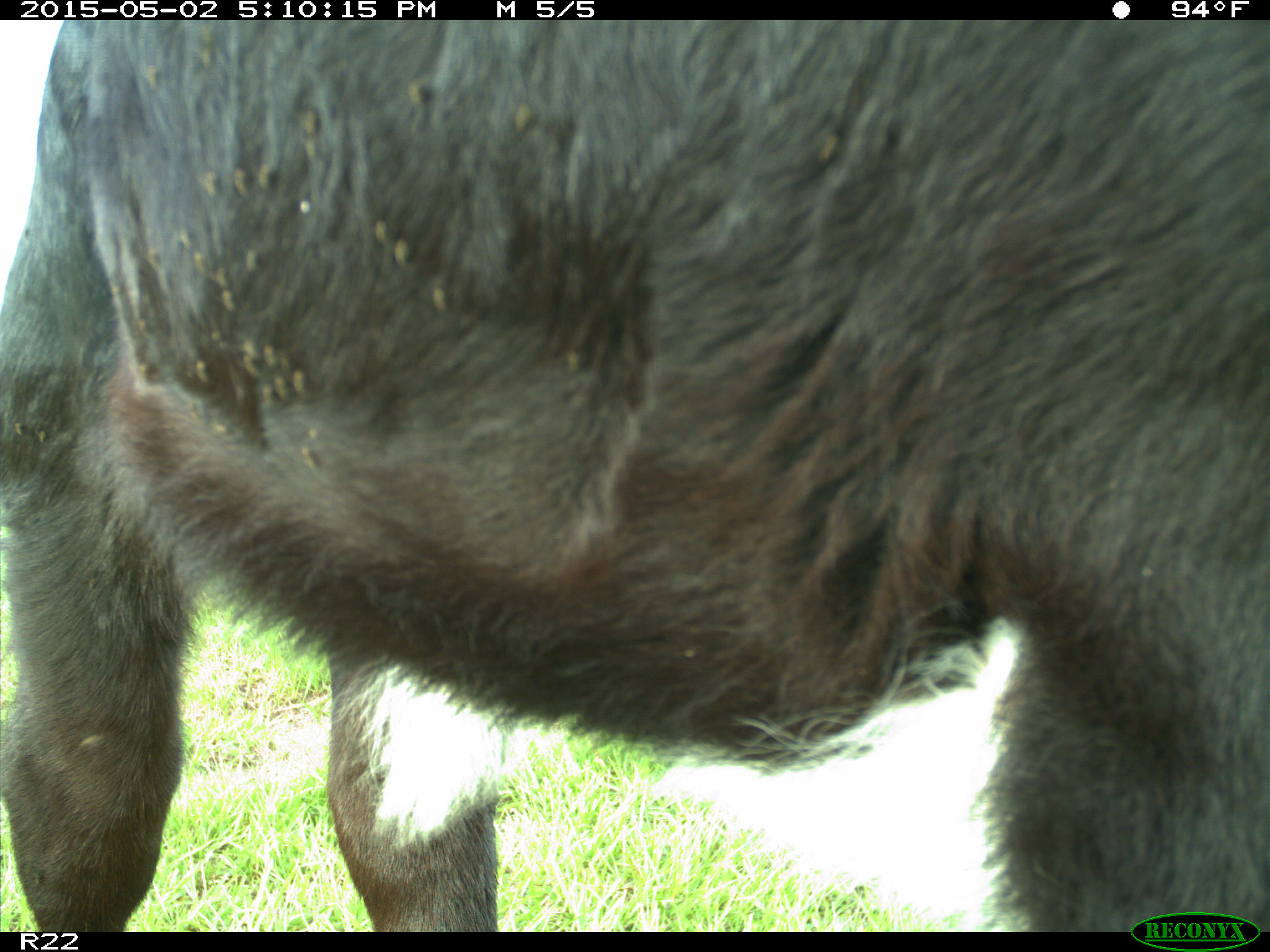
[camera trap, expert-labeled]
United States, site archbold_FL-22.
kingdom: Animalia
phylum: Chordata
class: Mammalia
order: Artiodactyla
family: Bovidae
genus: Bos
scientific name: Bos taurus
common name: domestic cow